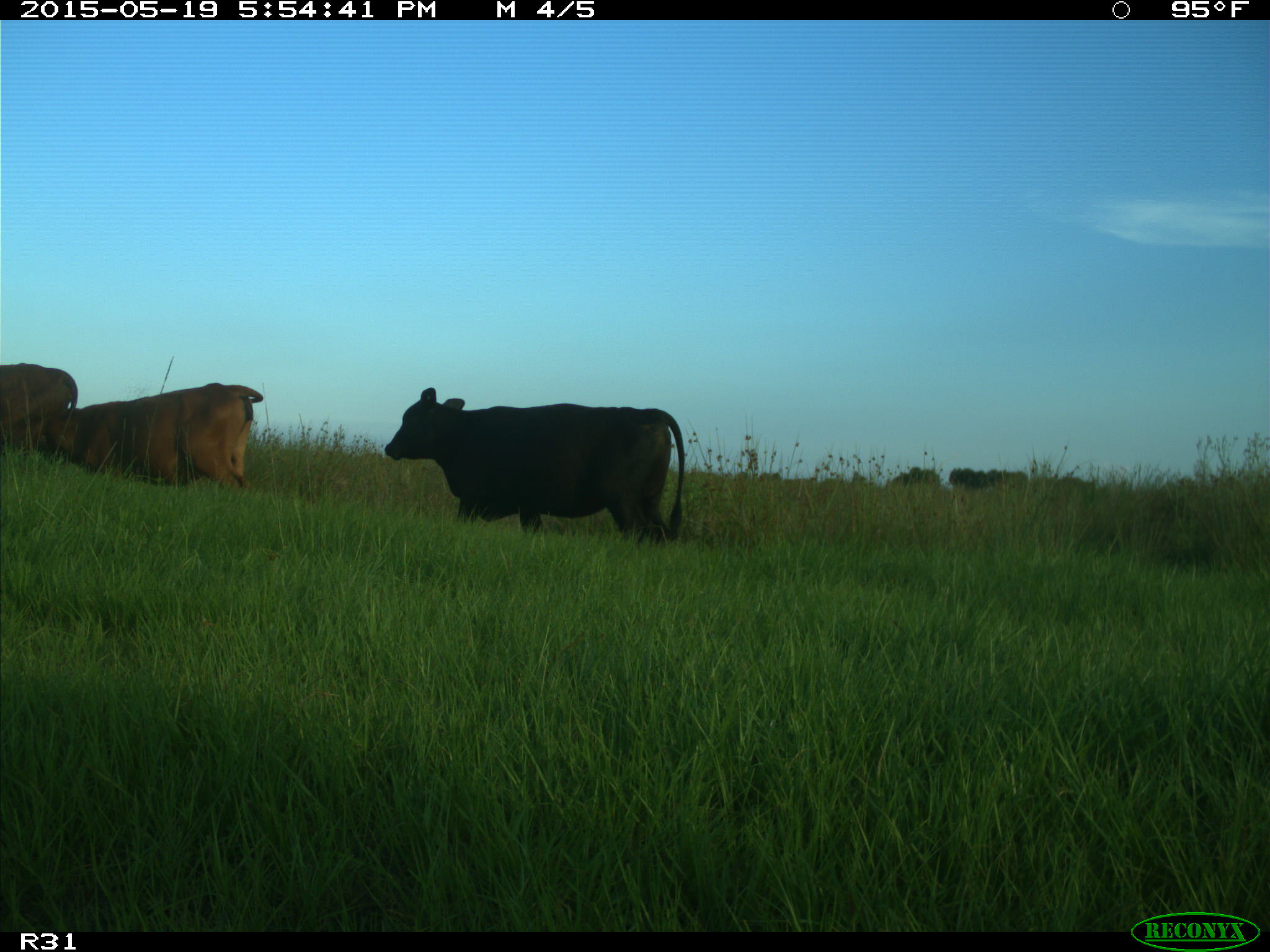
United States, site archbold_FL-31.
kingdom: Animalia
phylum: Chordata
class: Mammalia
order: Artiodactyla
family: Bovidae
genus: Bos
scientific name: Bos taurus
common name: domestic cow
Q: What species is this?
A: Bos taurus (domestic cow).